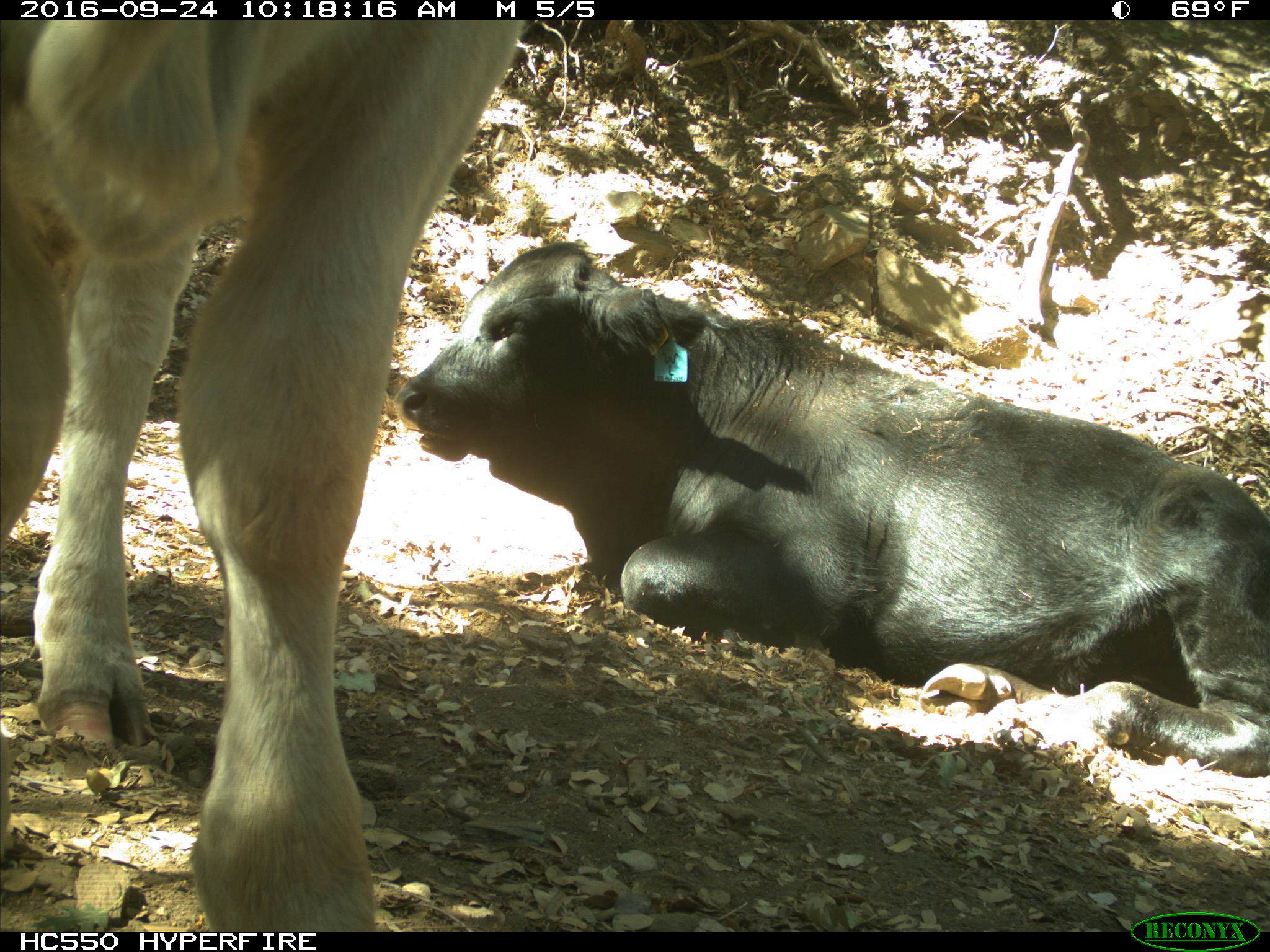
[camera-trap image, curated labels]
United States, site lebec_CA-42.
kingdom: Animalia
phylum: Chordata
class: Mammalia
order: Artiodactyla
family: Bovidae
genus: Bos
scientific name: Bos taurus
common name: domestic cow